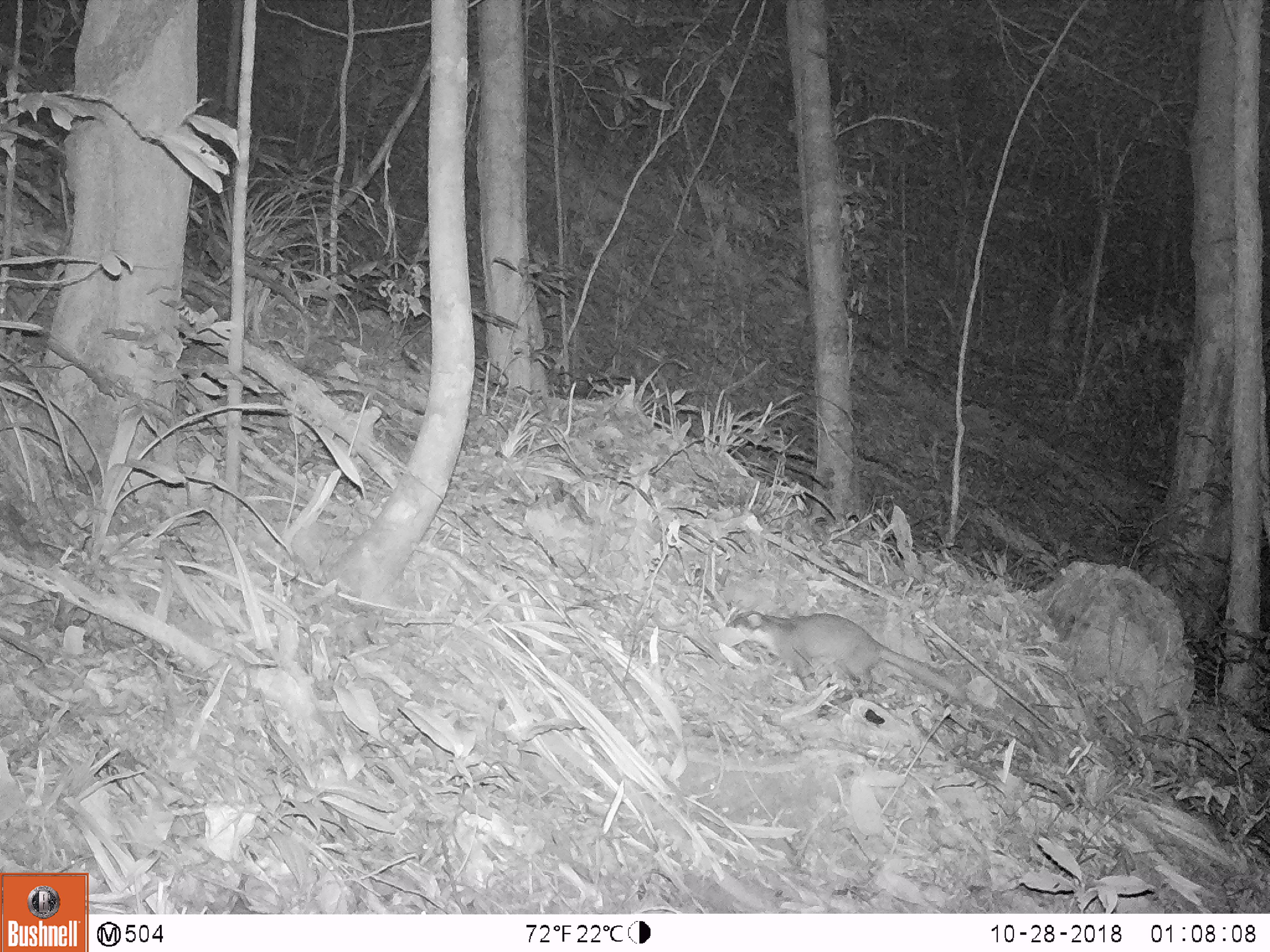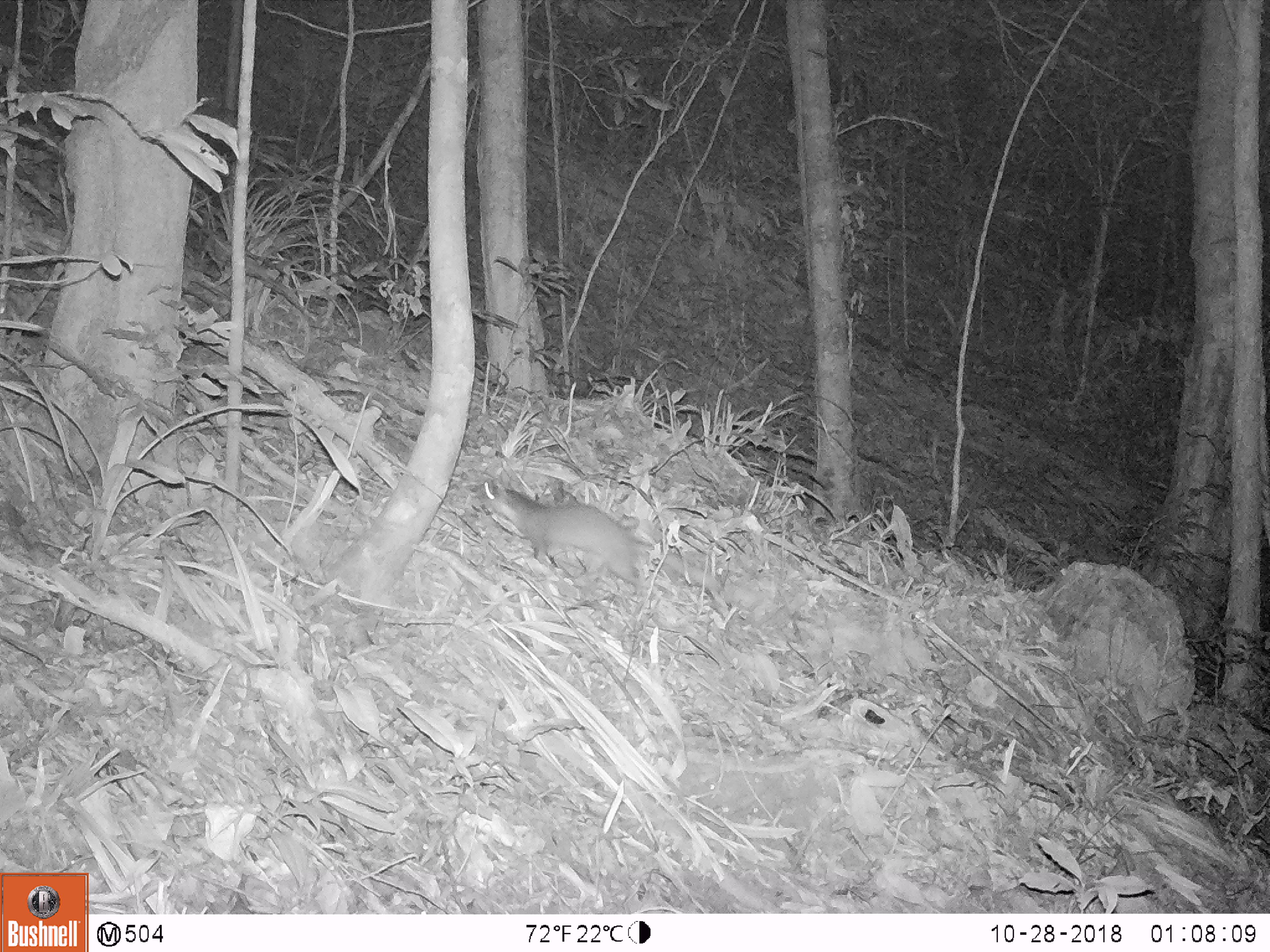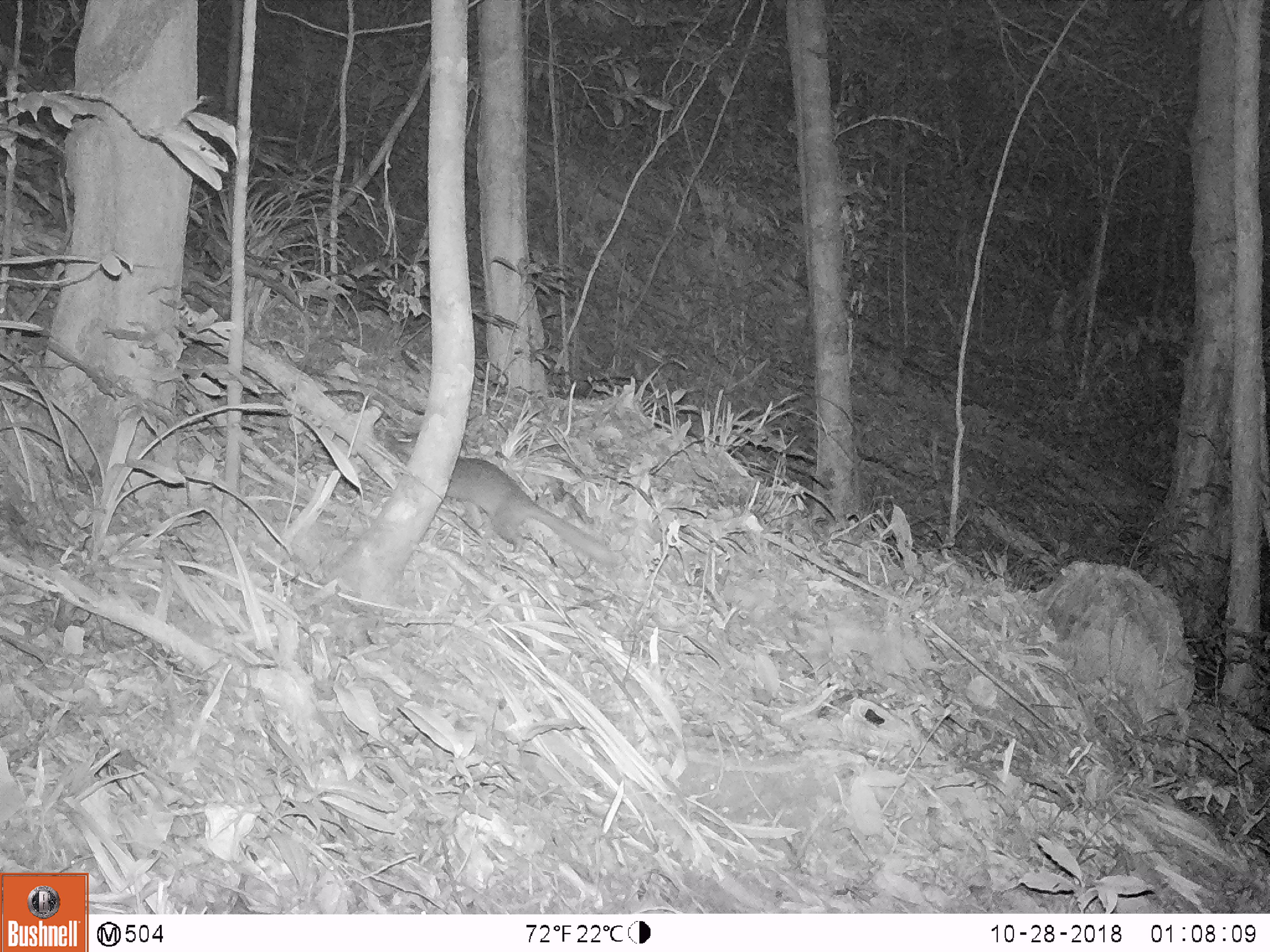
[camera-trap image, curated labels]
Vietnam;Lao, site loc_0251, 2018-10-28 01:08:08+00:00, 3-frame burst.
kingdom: Animalia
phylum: Chordata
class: Mammalia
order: Carnivora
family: Mustelidae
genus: Melogale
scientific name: Melogale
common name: ferret badger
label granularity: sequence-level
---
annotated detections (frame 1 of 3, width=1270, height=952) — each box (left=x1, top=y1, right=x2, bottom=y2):
ferret badger: (left=725, top=610, right=973, bottom=710)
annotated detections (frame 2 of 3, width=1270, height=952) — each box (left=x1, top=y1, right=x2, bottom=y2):
ferret badger: (left=468, top=474, right=727, bottom=614)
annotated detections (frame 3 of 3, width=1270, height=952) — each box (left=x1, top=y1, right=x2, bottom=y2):
ferret badger: (left=393, top=433, right=618, bottom=570)